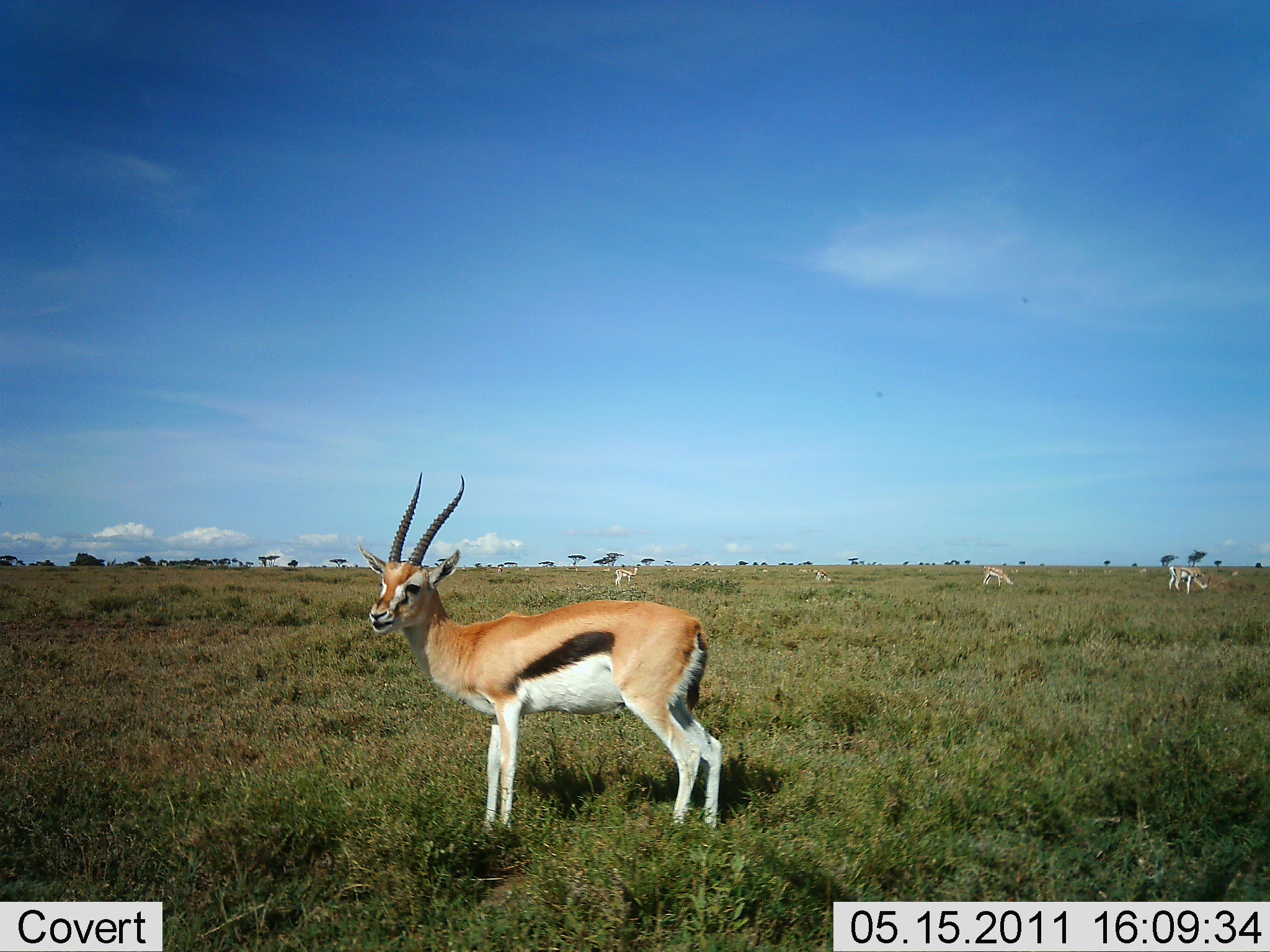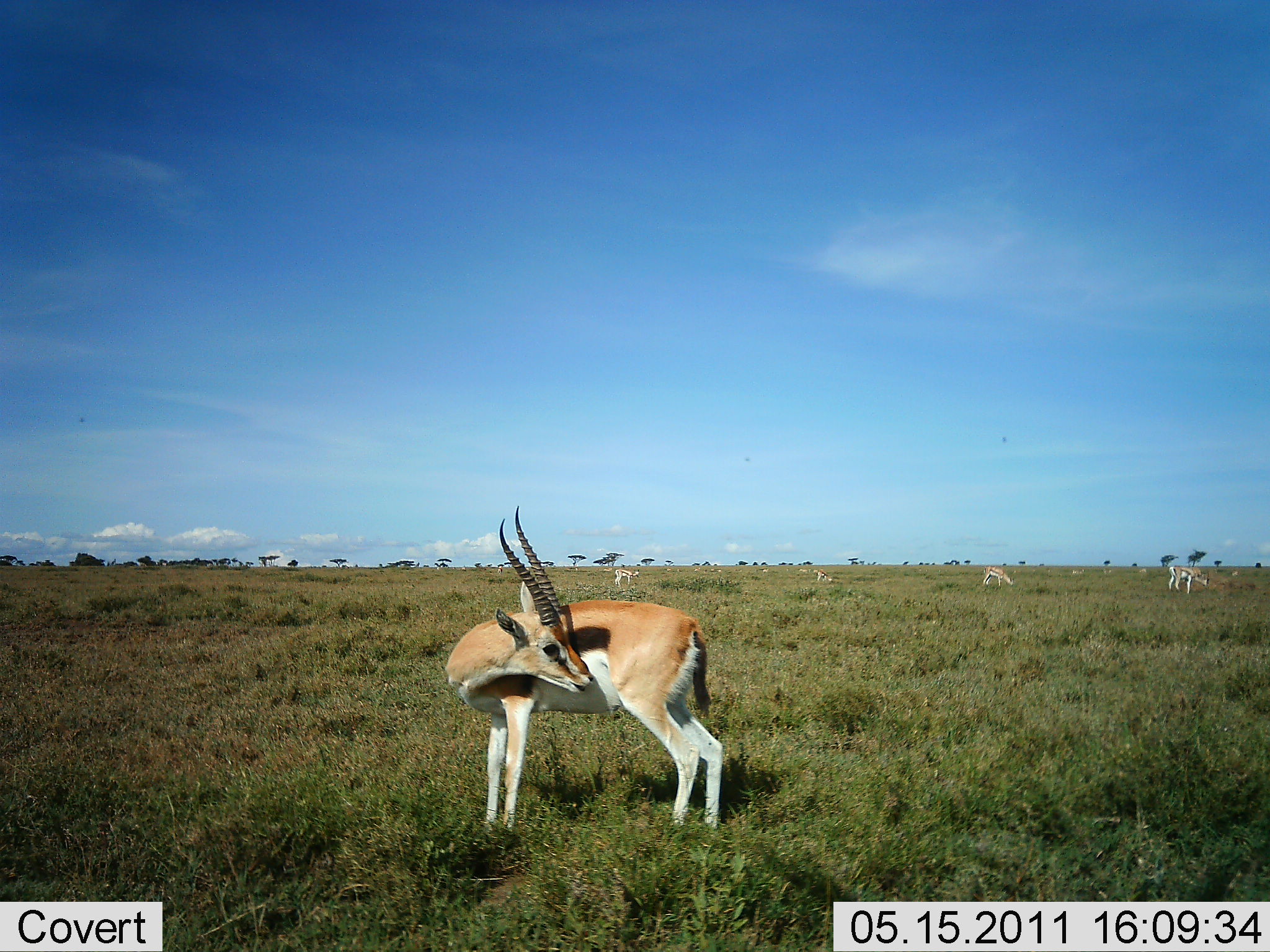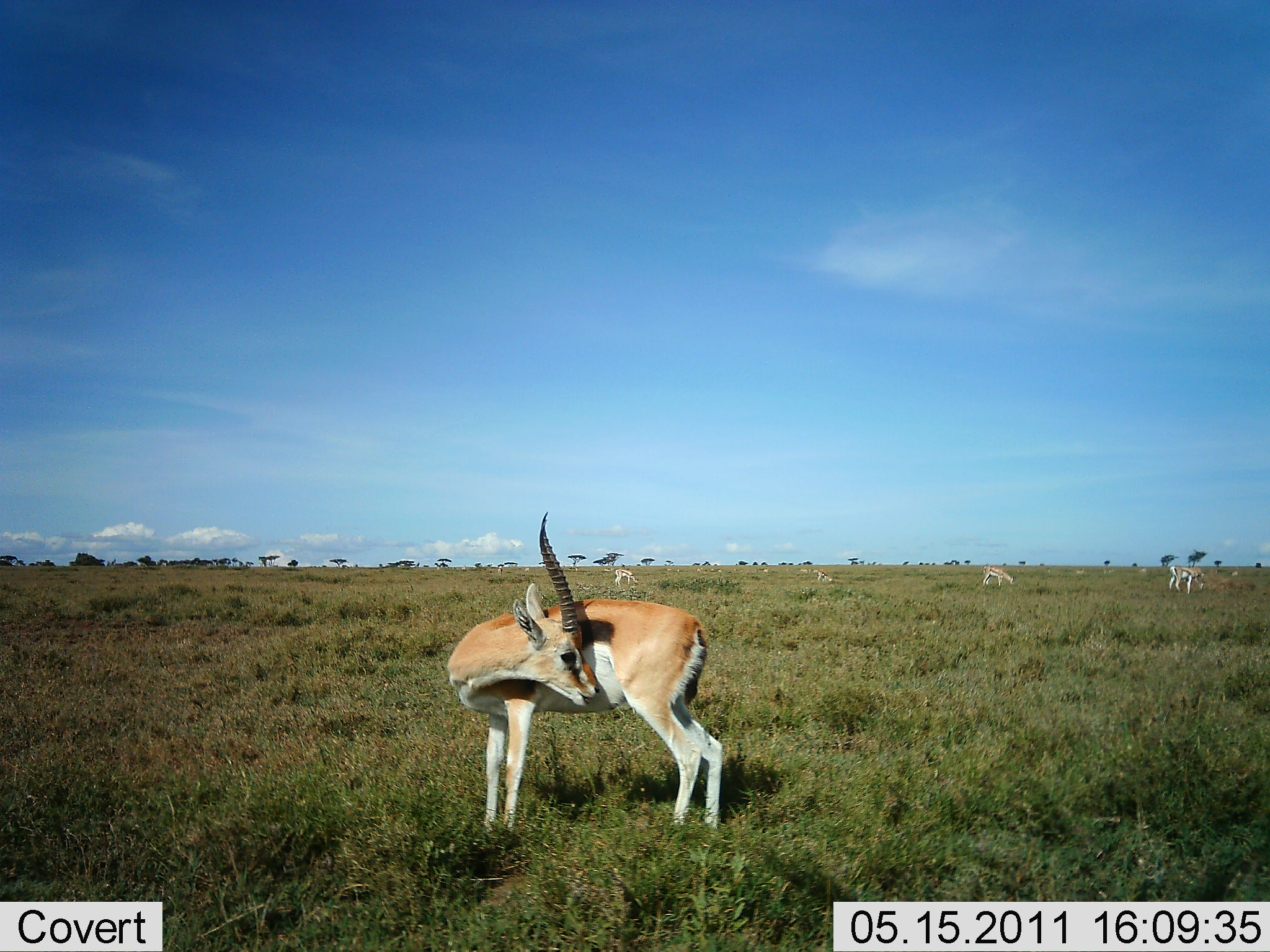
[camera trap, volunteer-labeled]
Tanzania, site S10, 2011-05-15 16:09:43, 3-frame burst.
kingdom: Animalia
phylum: Chordata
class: Mammalia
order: Artiodactyla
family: Bovidae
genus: Eudorcas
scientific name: Eudorcas thomsonii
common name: thomson's gazelle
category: gazellethomsons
Gazellethomsons (thomson's gazelle) (Eudorcas thomsonii), count 4. Behavior (volunteer vote fractions): standing 91%, resting 18%, moving 27%, interacting 0%. Young present (vote fraction): 0%. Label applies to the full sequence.